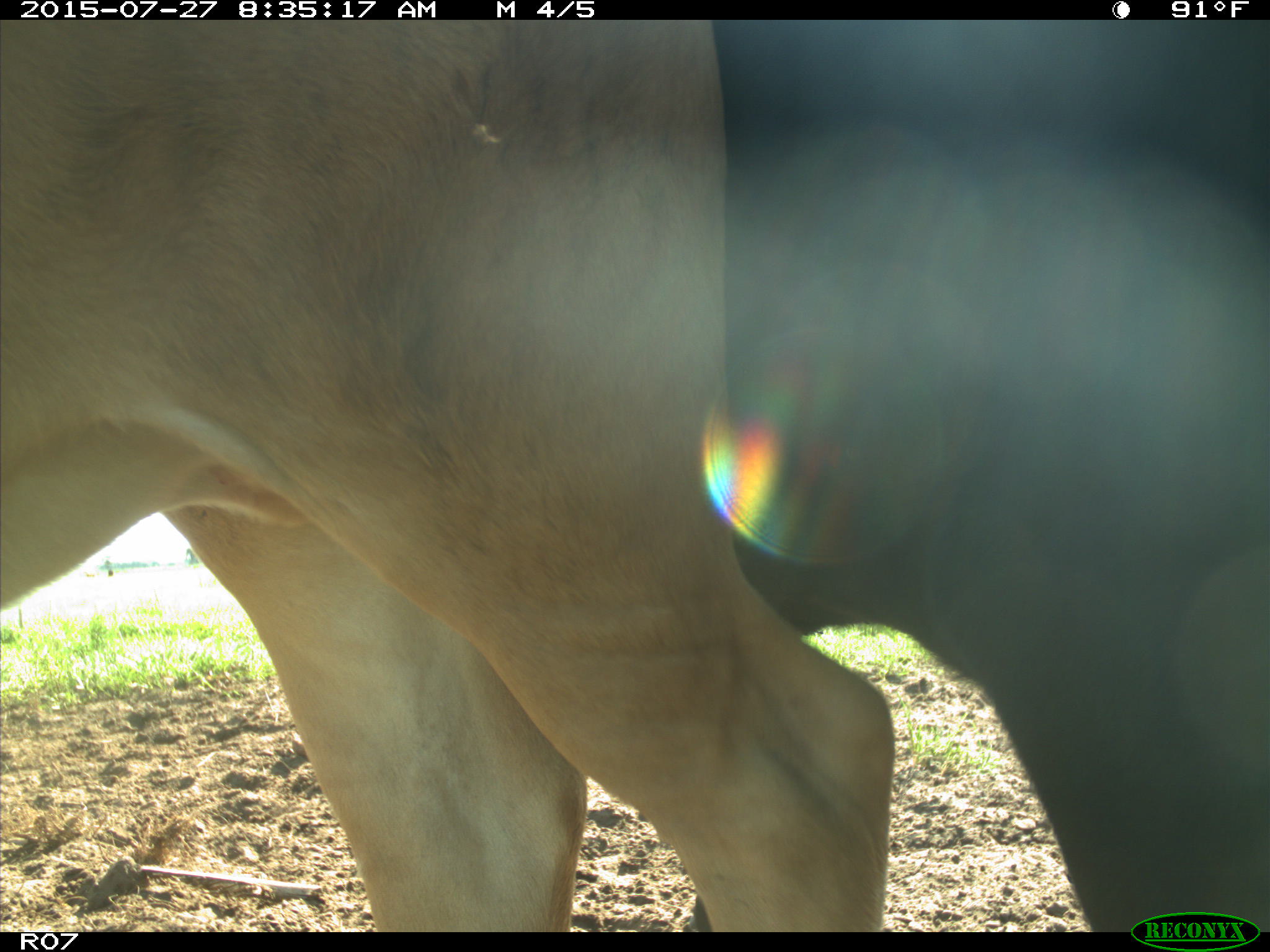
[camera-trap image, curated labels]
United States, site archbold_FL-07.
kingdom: Animalia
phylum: Chordata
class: Mammalia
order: Artiodactyla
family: Bovidae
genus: Bos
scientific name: Bos taurus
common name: domestic cow